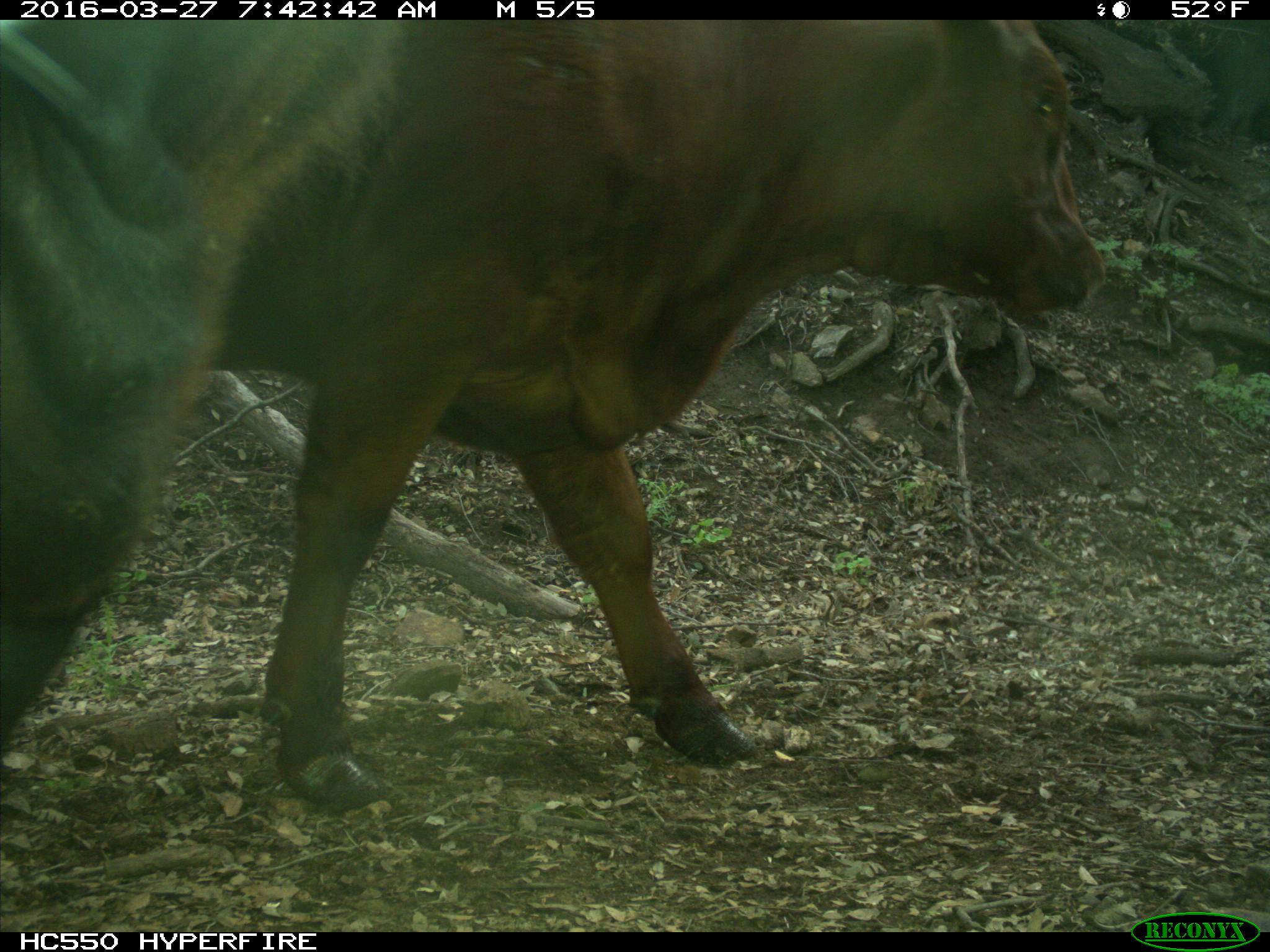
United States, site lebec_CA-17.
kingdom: Animalia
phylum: Chordata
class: Mammalia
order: Artiodactyla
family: Bovidae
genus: Bos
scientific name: Bos taurus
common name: domestic cow